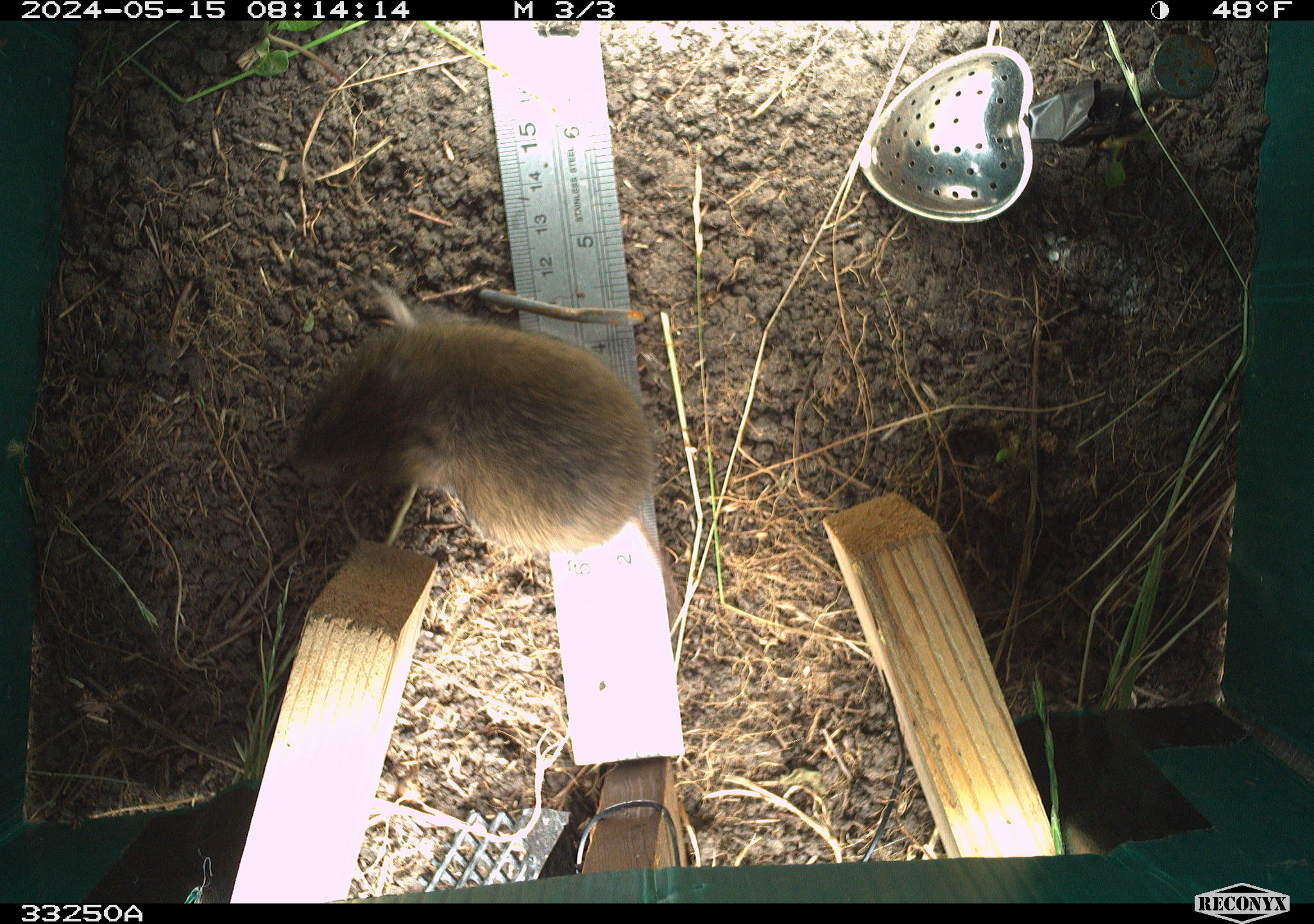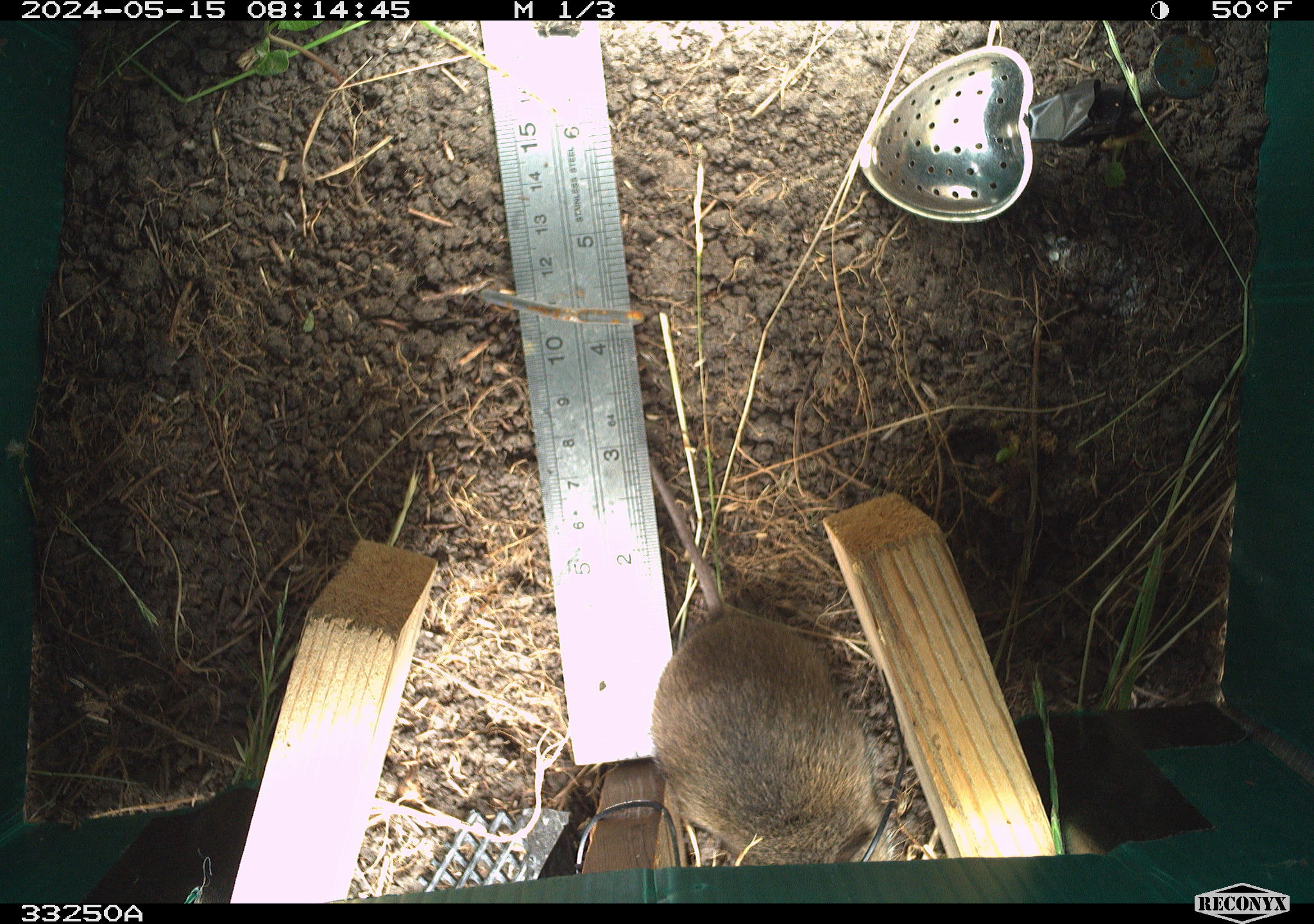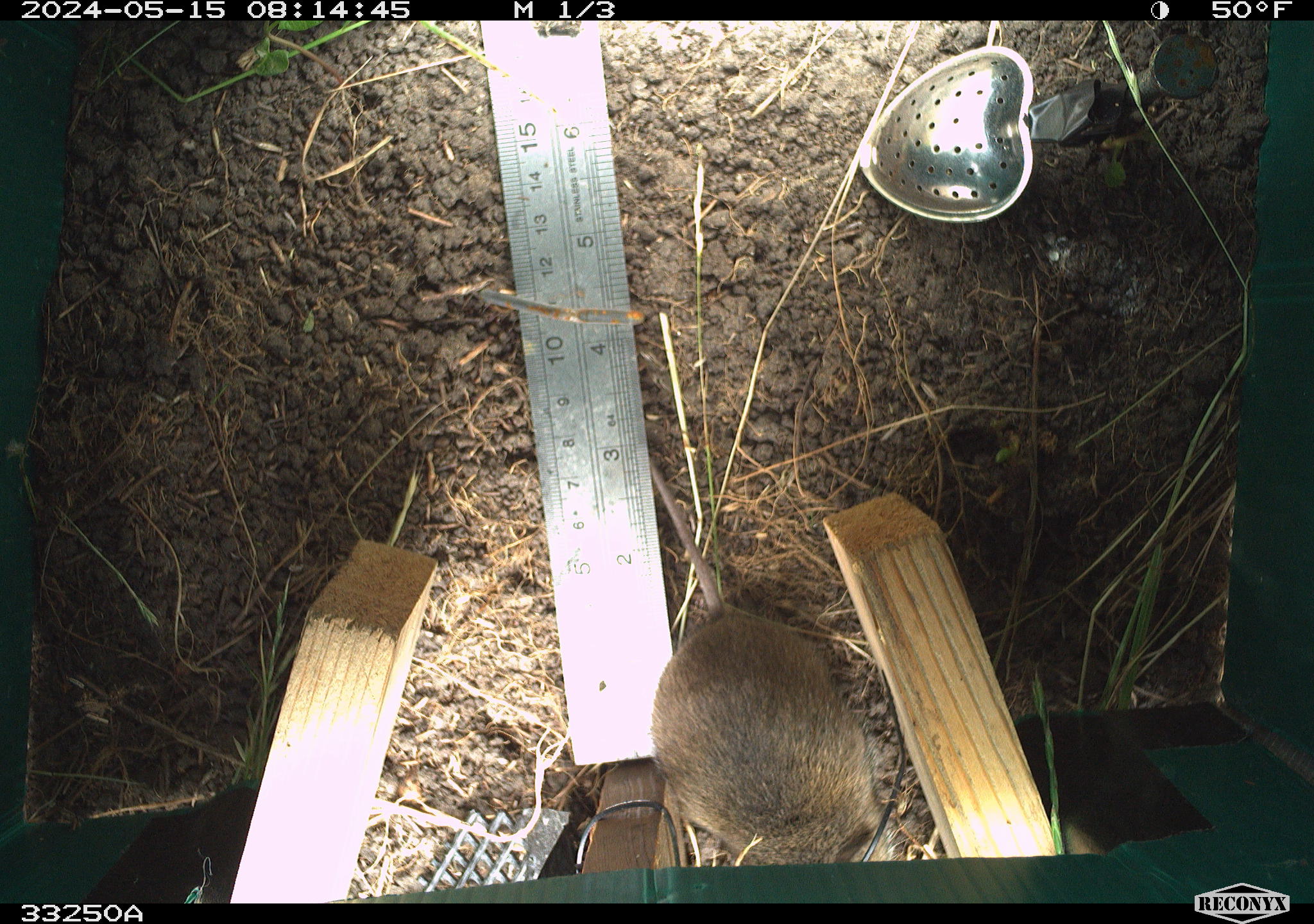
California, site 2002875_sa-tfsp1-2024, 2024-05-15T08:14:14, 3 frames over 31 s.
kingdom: Animalia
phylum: Chordata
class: Mammalia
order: Rodentia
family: Cricetidae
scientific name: Arvicolinae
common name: voles, lemmings, and muskrats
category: arvicolinae subfamily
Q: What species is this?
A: Arvicolinae subfamily (voles, lemmings, and muskrats) (Arvicolinae).